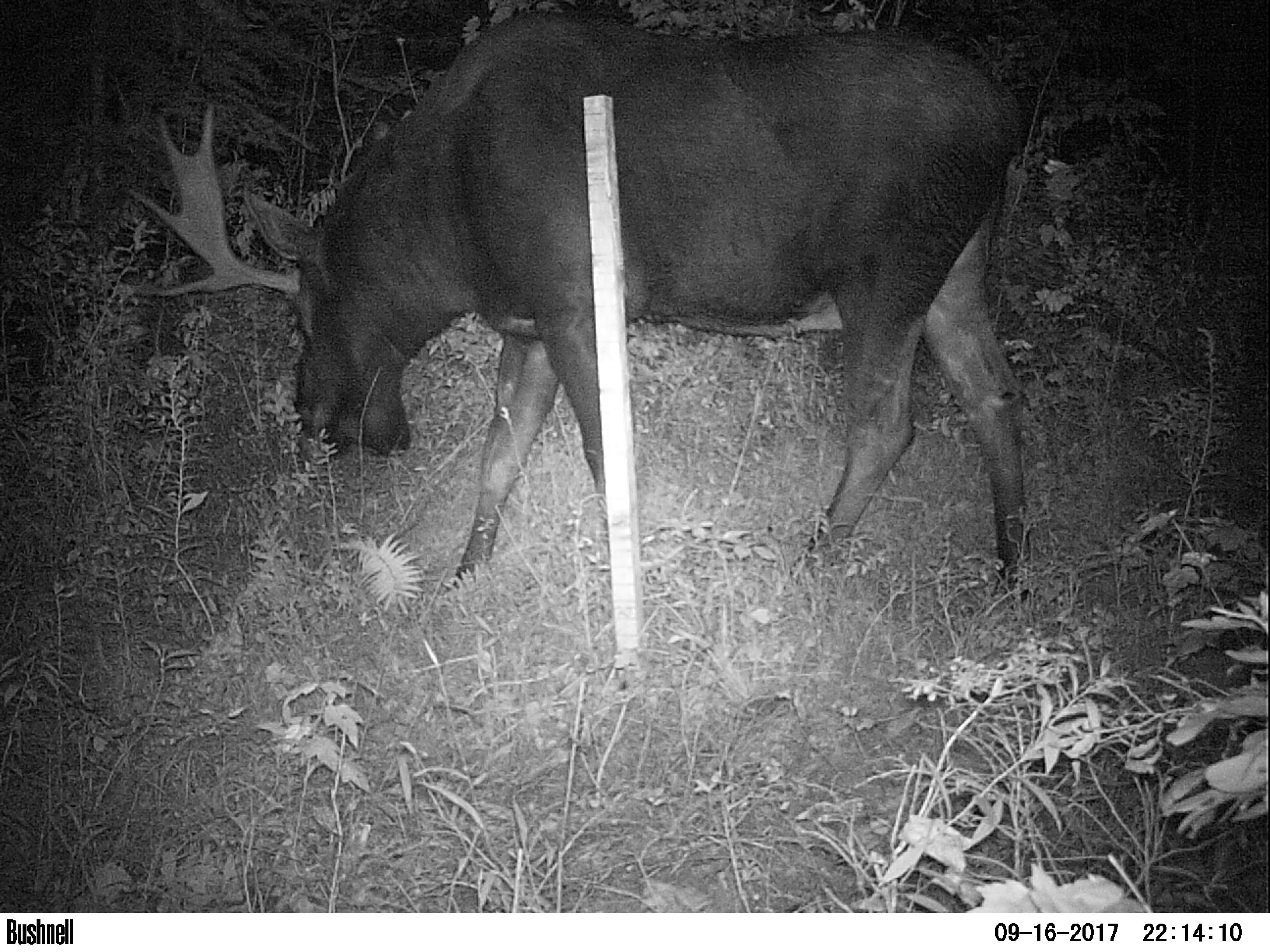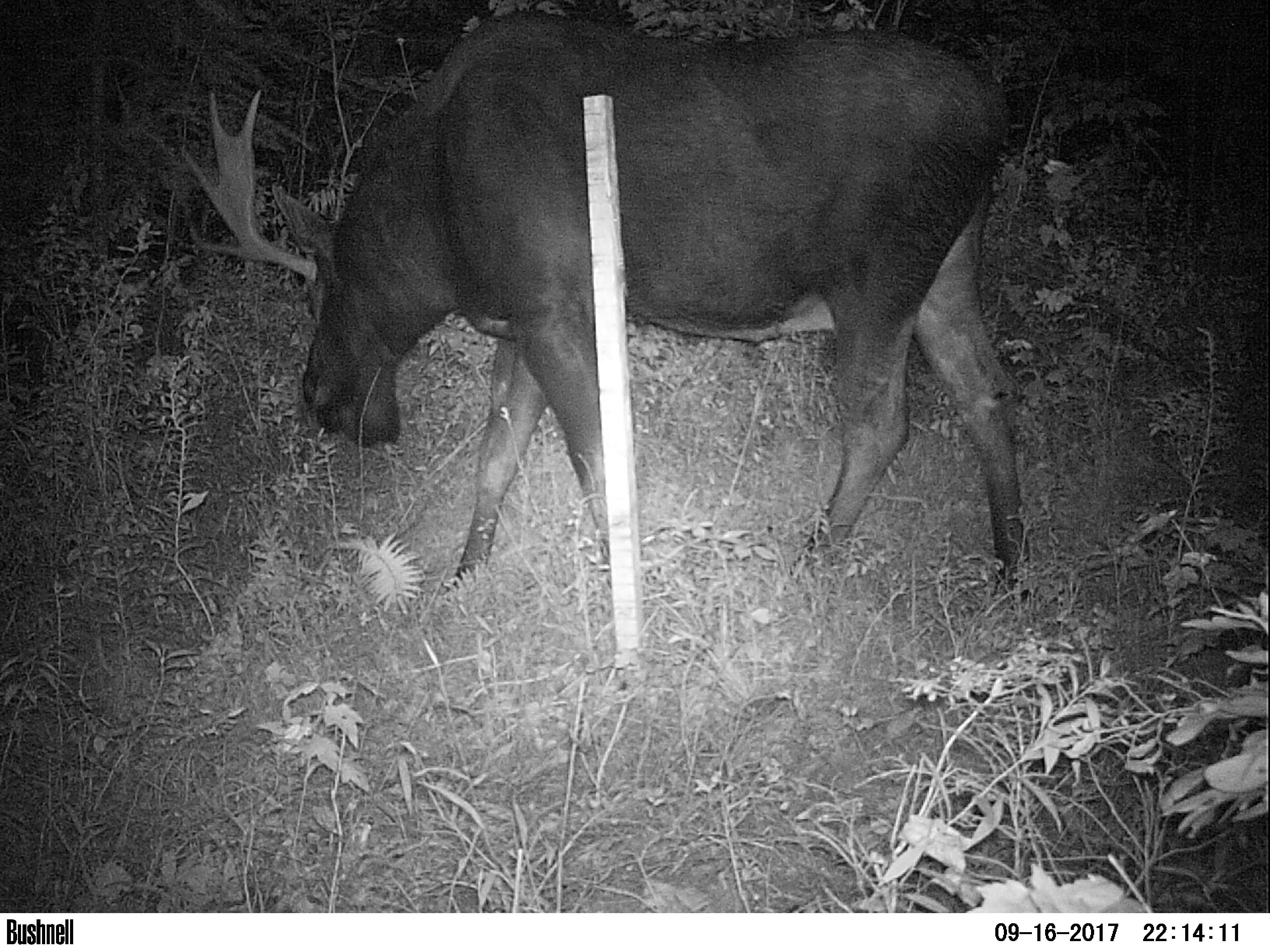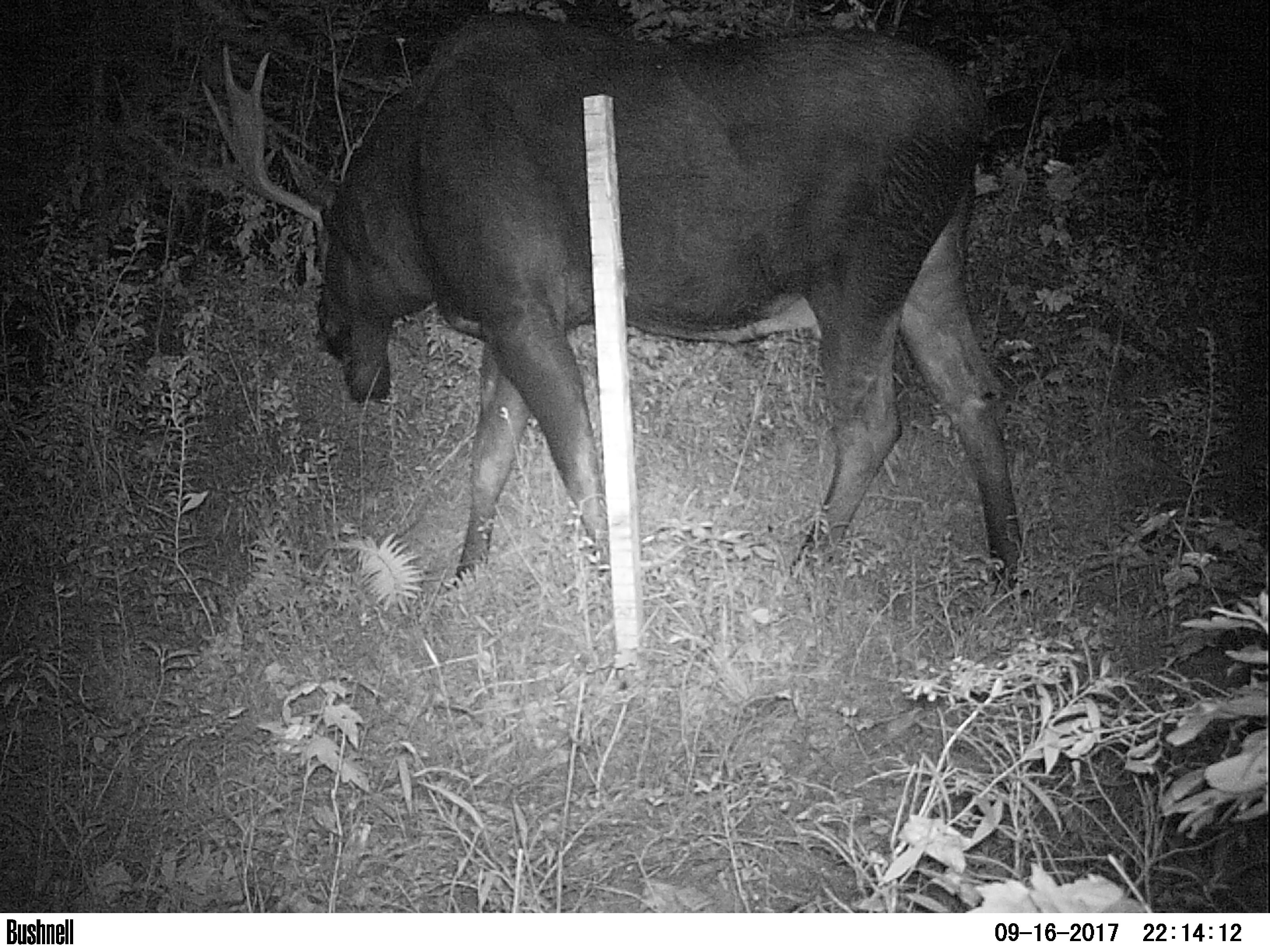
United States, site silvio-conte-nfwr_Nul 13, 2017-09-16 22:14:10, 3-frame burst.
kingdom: Animalia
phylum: Chordata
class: Mammalia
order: Artiodactyla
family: Cervidae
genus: Alces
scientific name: Alces alces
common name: moose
Moose (Alces alces).